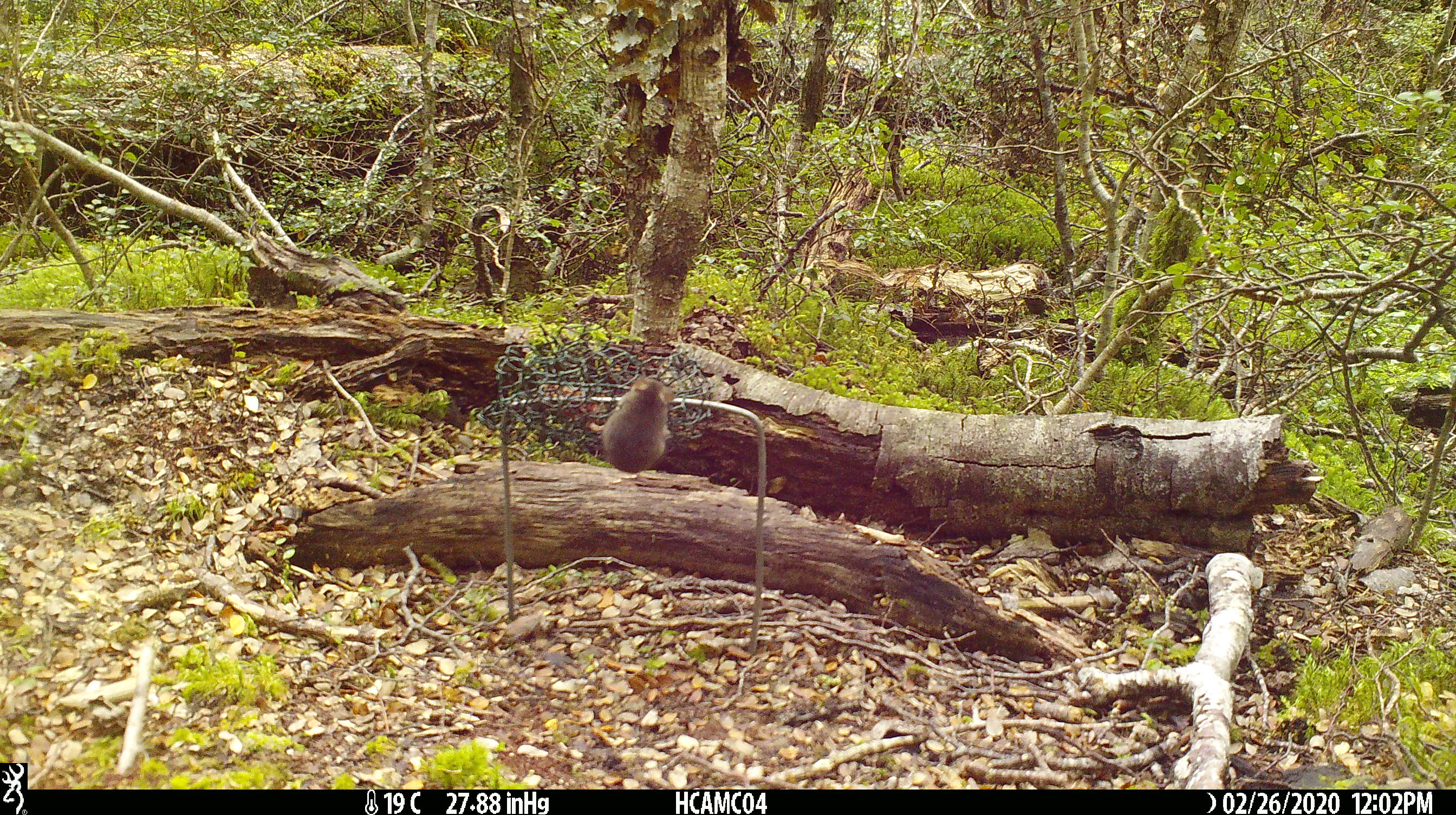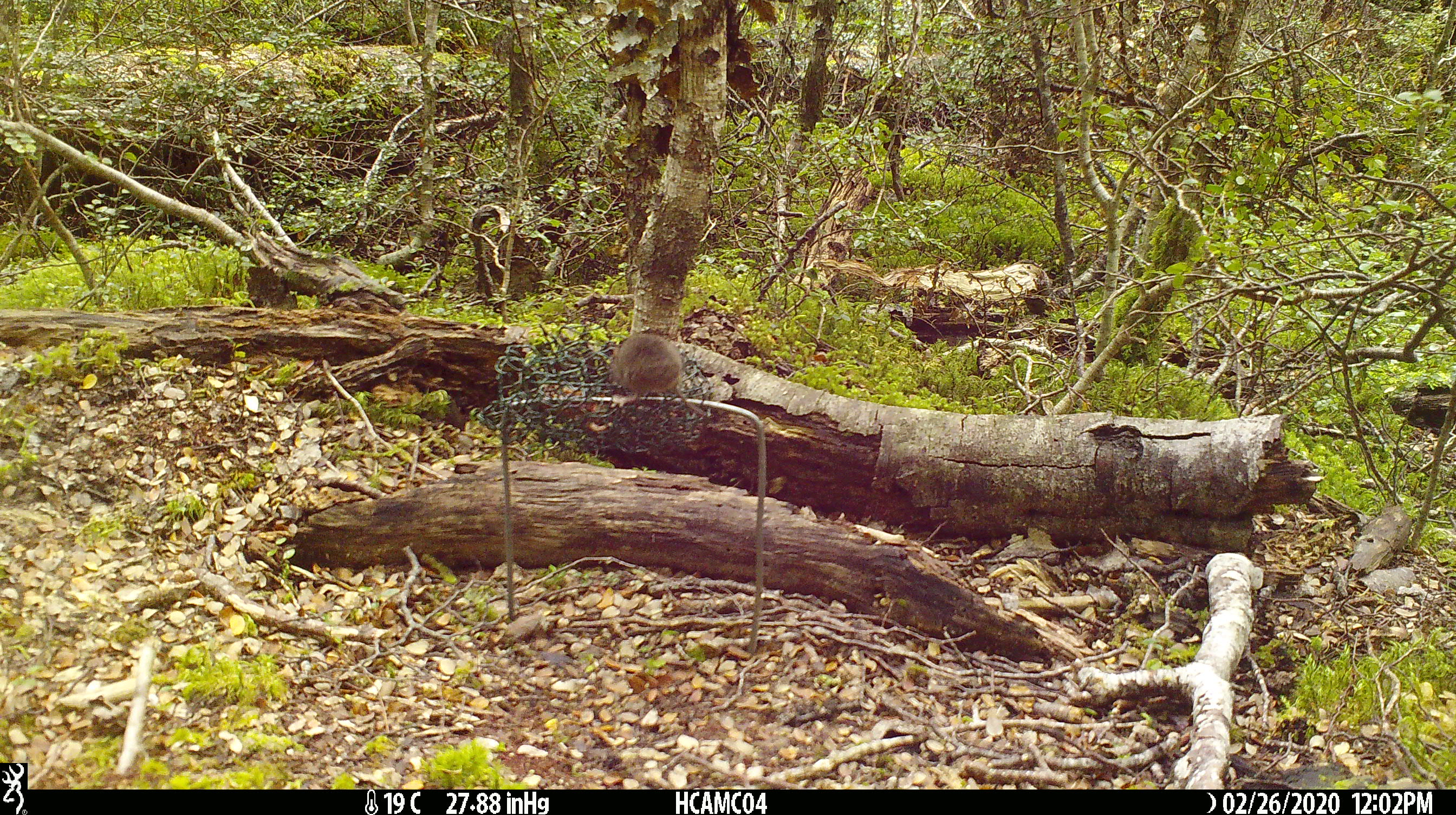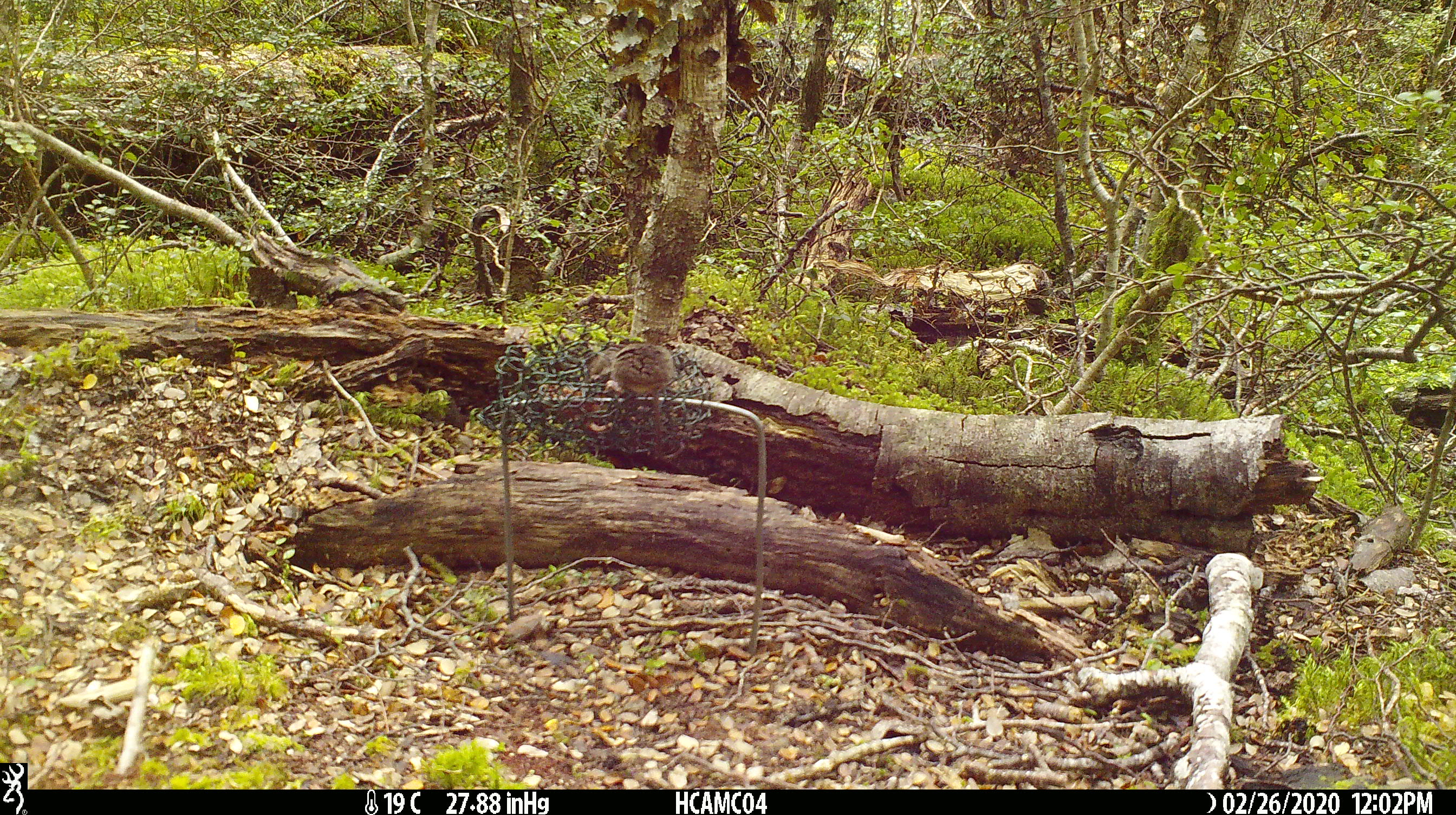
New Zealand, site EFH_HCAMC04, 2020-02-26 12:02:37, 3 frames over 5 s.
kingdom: Animalia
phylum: Chordata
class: Mammalia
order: Rodentia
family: Muridae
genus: Mus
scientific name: Mus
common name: mouse